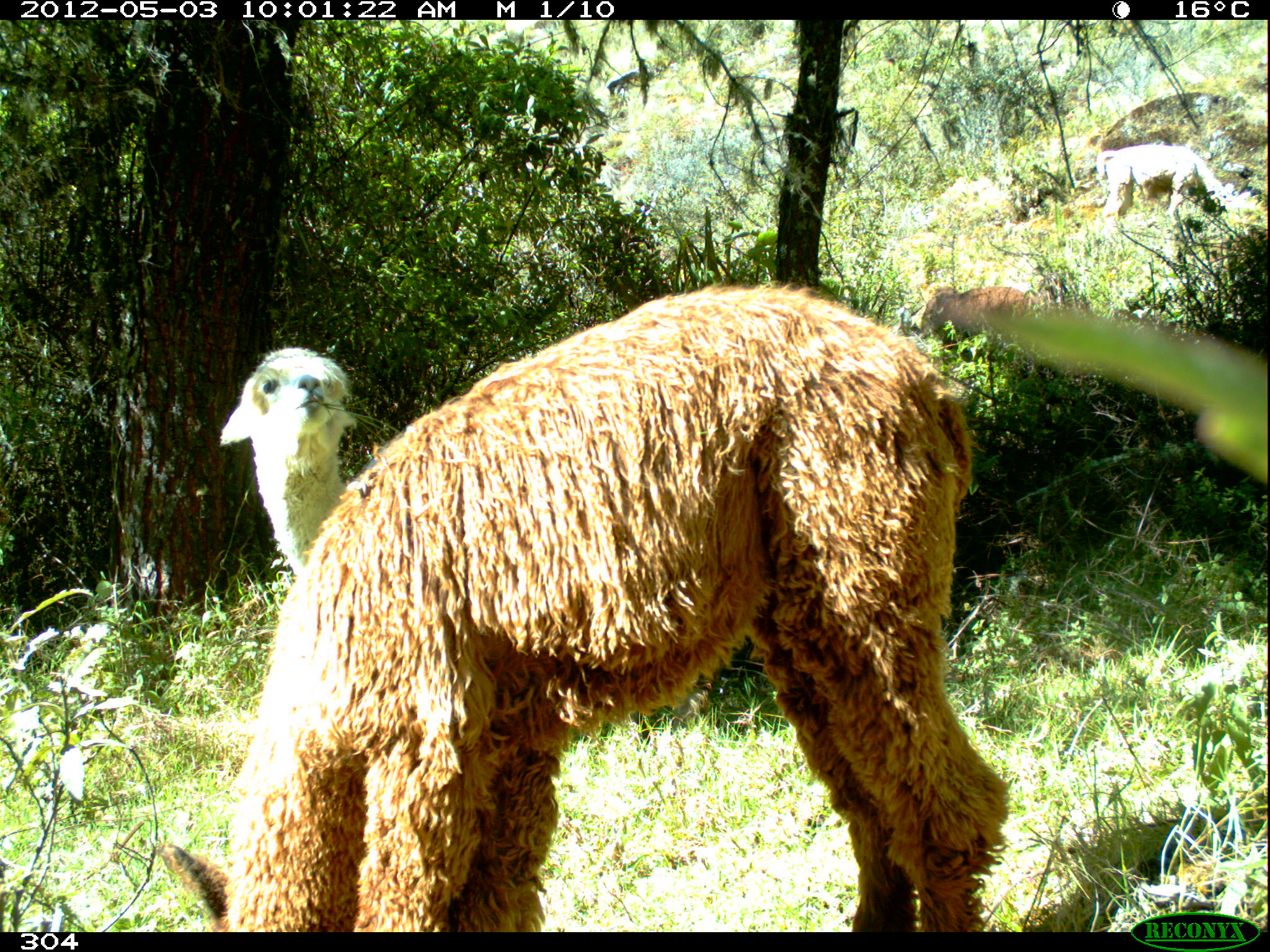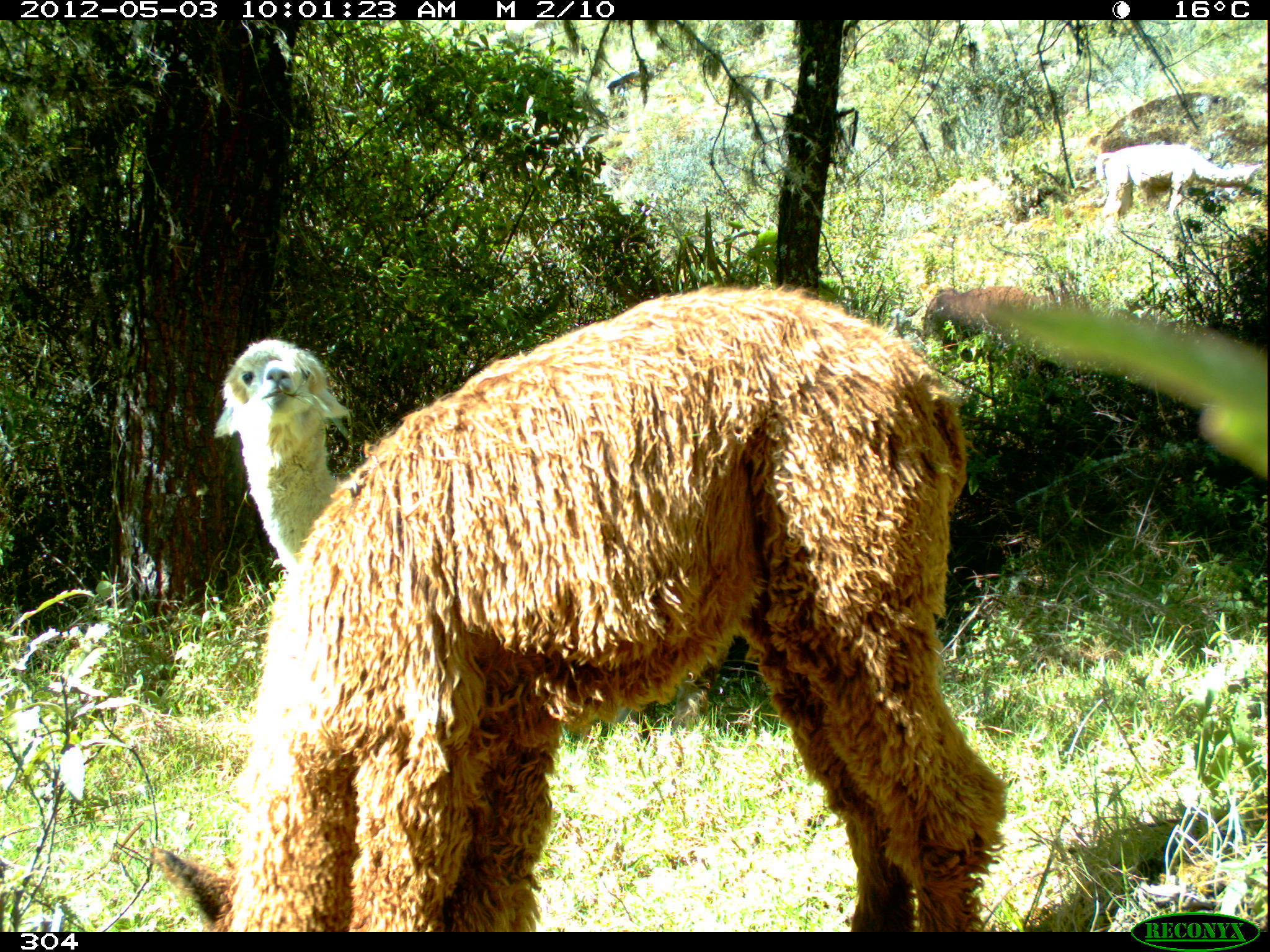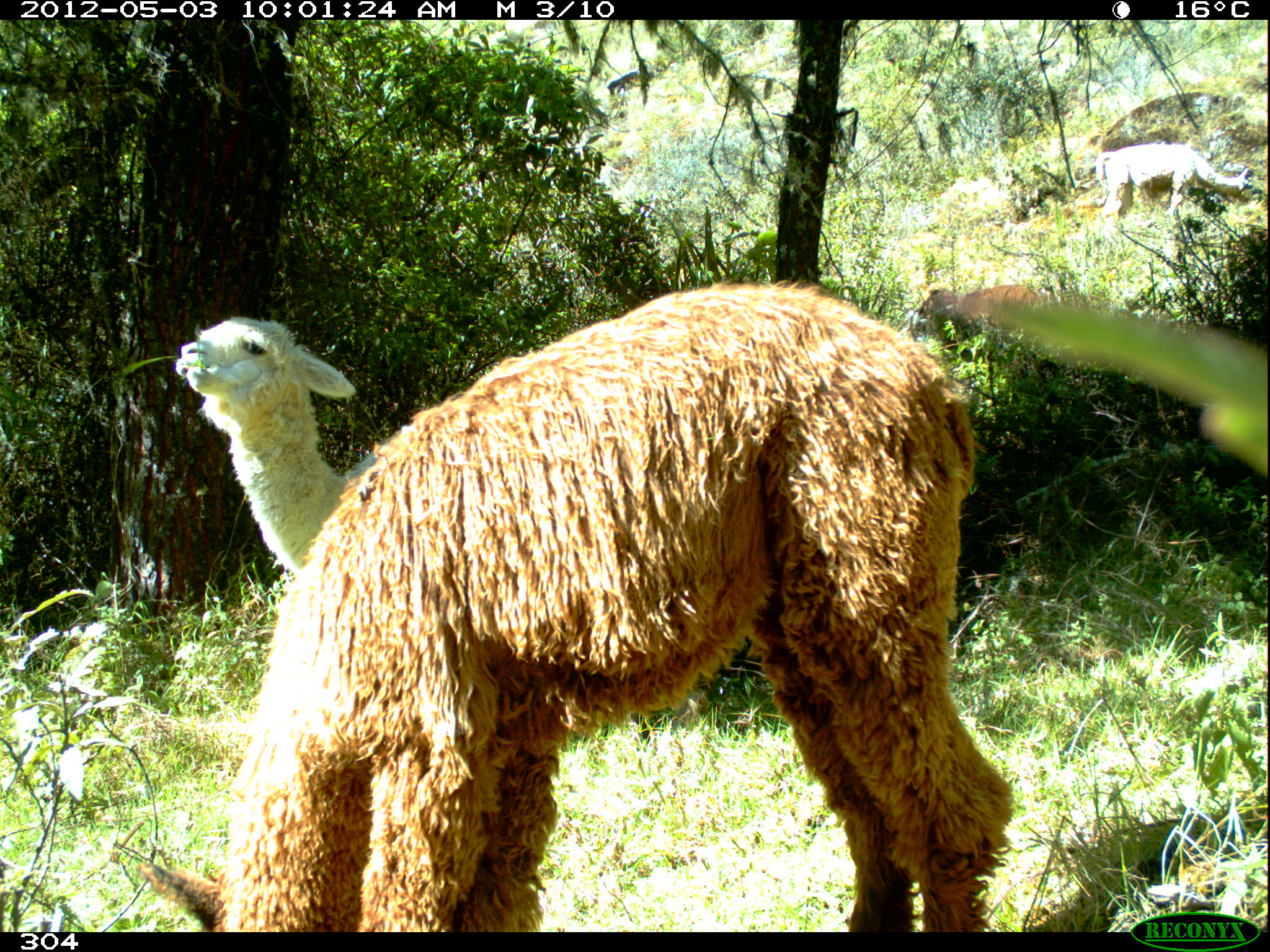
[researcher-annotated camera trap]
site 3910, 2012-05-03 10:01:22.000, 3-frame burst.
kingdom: Animalia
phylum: Chordata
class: Mammalia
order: Artiodactyla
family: Camelidae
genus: Vicugna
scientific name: Vicugna pacos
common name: alpaca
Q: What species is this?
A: Vicugna pacos (alpaca).